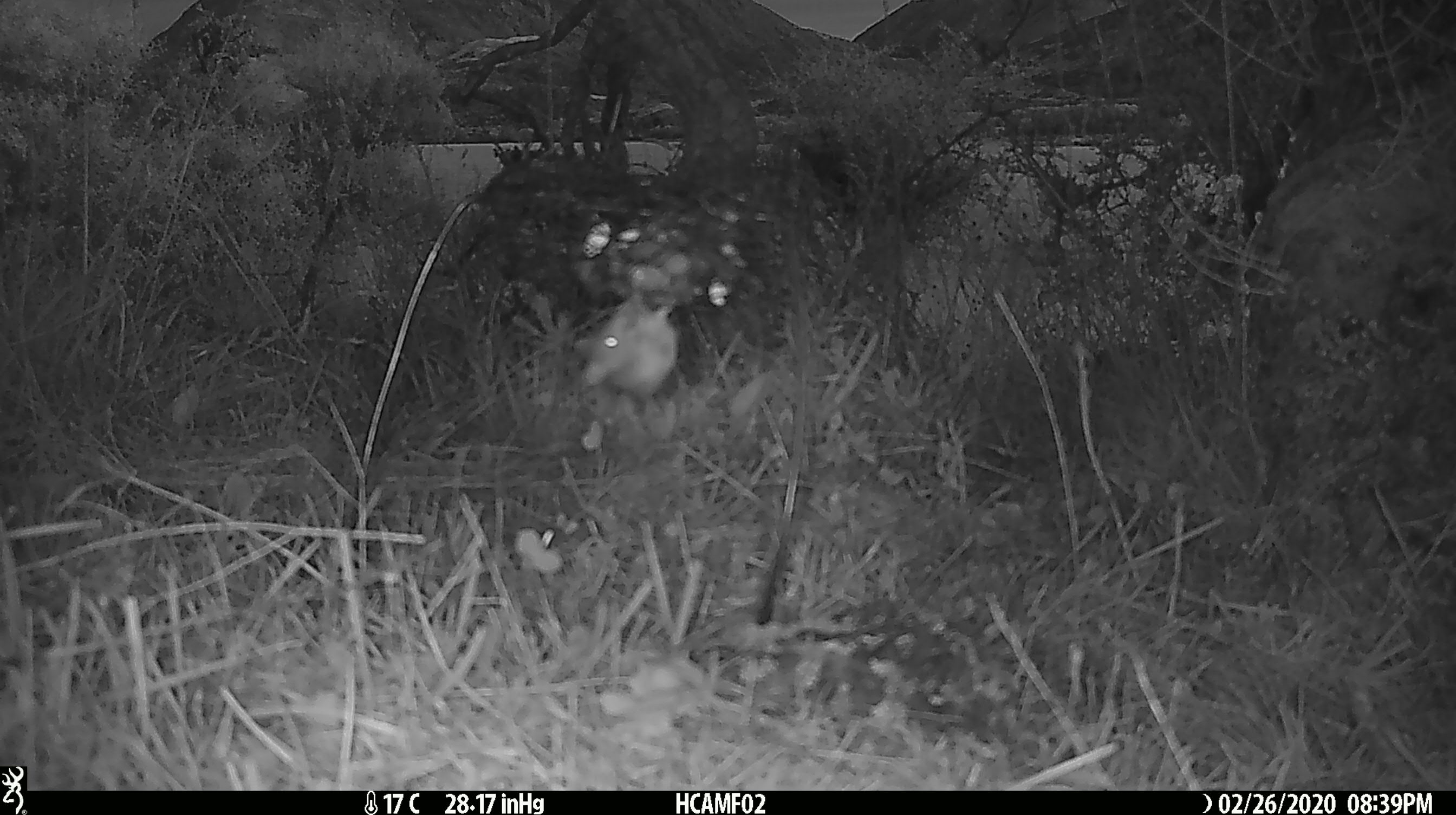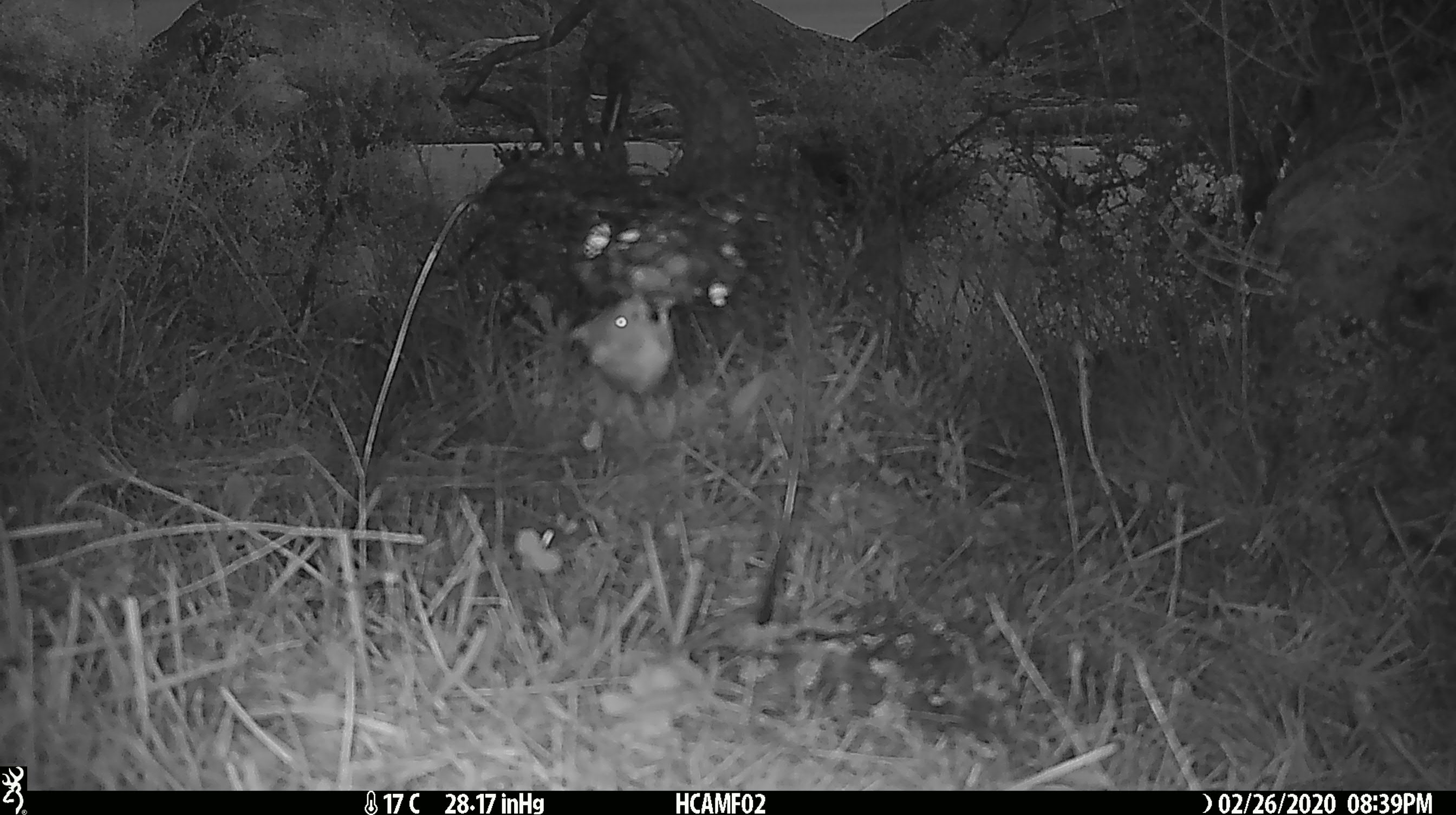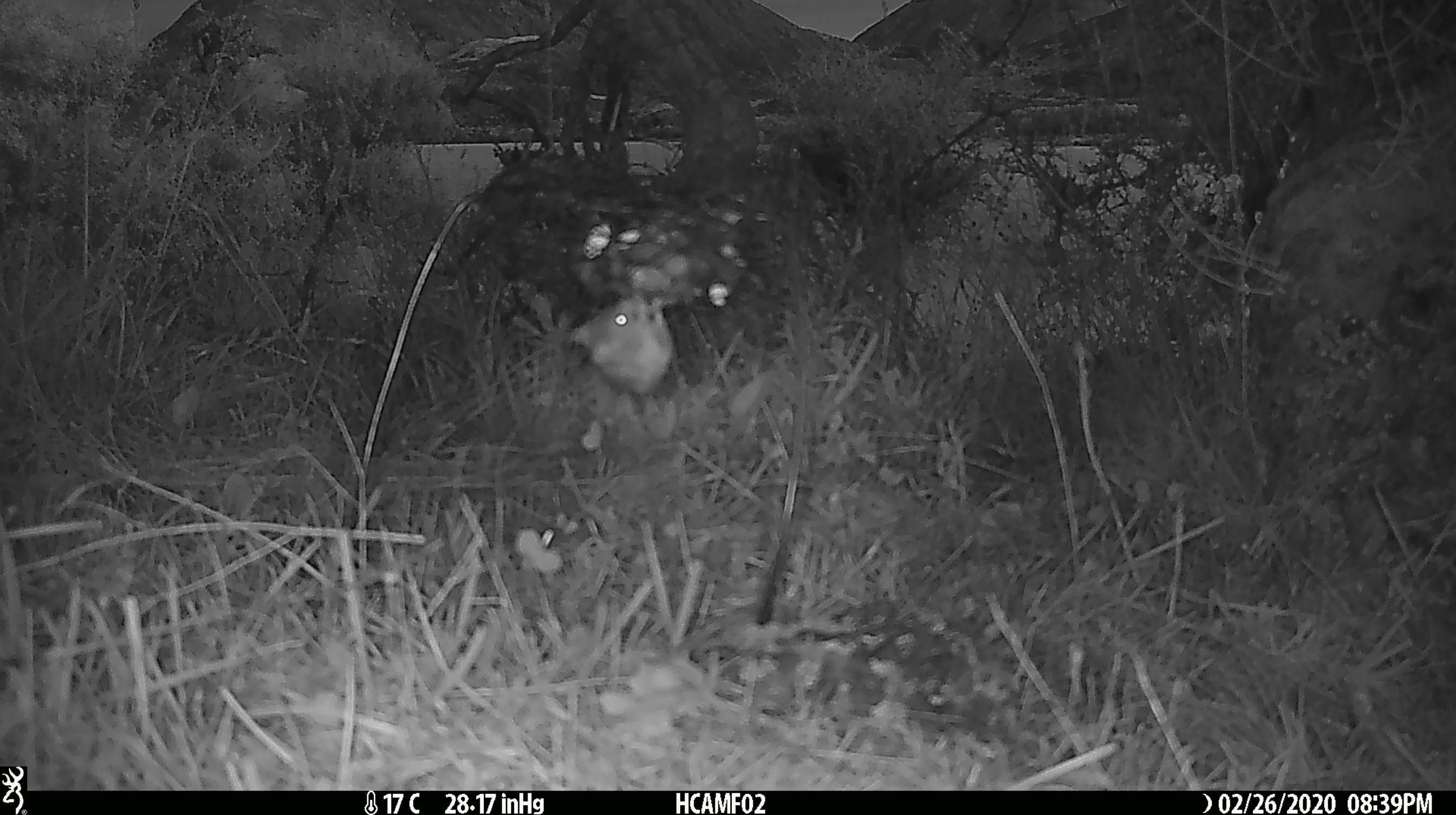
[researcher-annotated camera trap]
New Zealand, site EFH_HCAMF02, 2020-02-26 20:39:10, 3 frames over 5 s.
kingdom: Animalia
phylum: Chordata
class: Mammalia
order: Rodentia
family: Muridae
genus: Mus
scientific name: Mus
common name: mouse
Mouse (Mus).